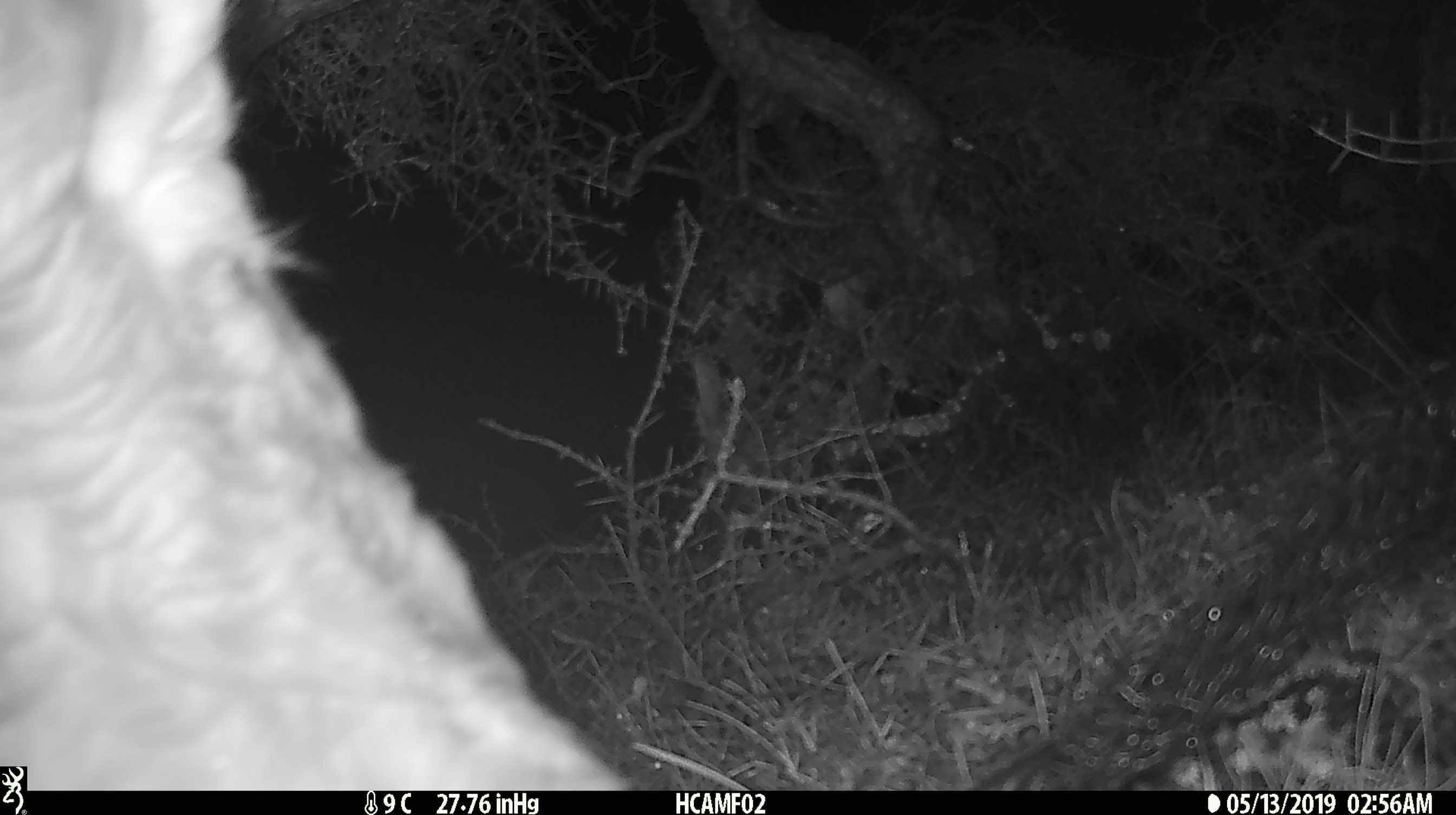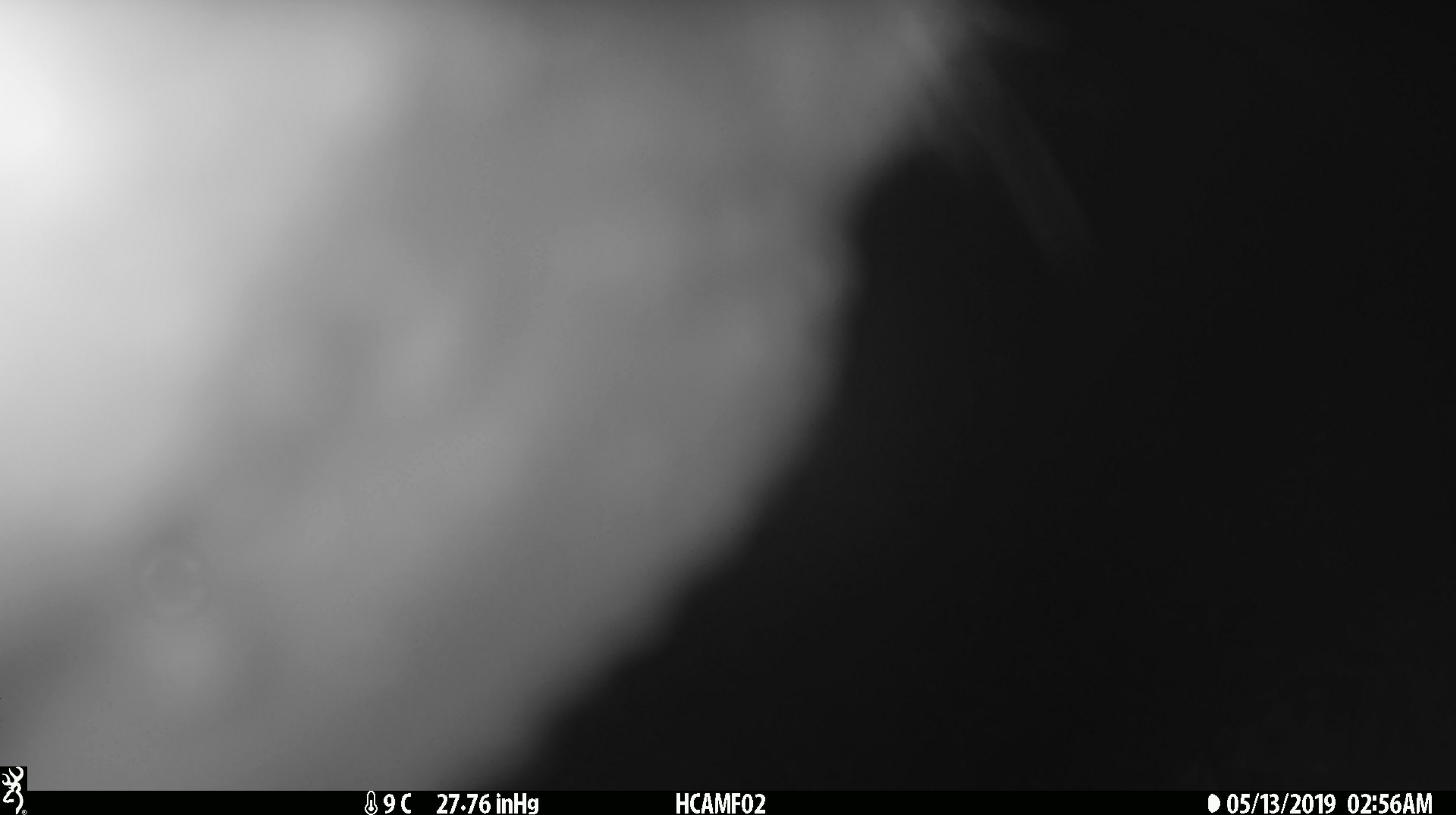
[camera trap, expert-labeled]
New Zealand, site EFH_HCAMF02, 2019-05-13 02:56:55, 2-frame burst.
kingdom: Animalia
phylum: Chordata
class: Mammalia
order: Artiodactyla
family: Bovidae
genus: Bos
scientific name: Bos taurus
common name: domestic cow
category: cow